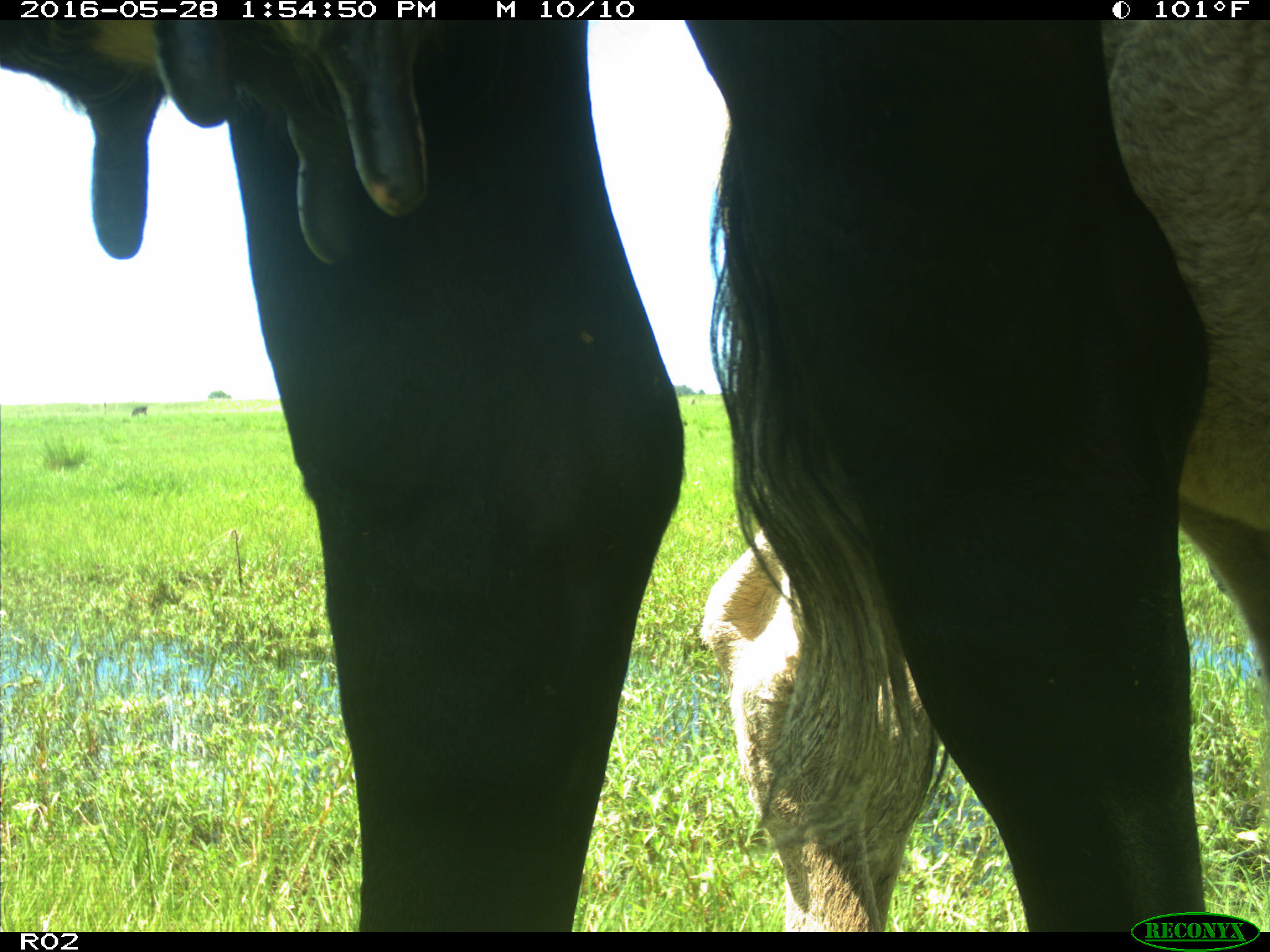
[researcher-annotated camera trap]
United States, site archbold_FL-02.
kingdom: Animalia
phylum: Chordata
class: Mammalia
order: Artiodactyla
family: Bovidae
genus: Bos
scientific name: Bos taurus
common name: domestic cow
Bos taurus (domestic cow).